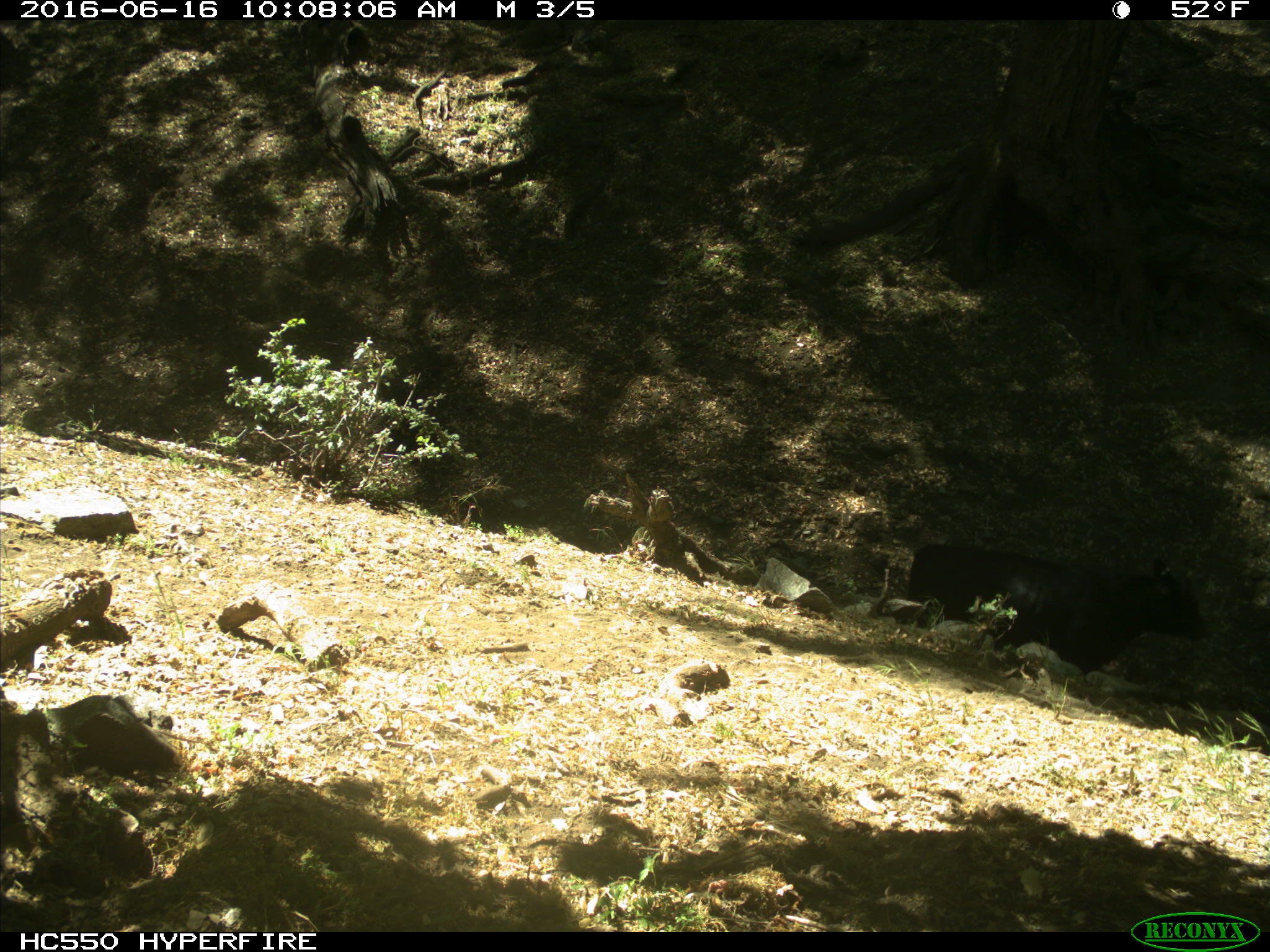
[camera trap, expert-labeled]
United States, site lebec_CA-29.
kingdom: Animalia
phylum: Chordata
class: Mammalia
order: Artiodactyla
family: Bovidae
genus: Bos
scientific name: Bos taurus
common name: domestic cow